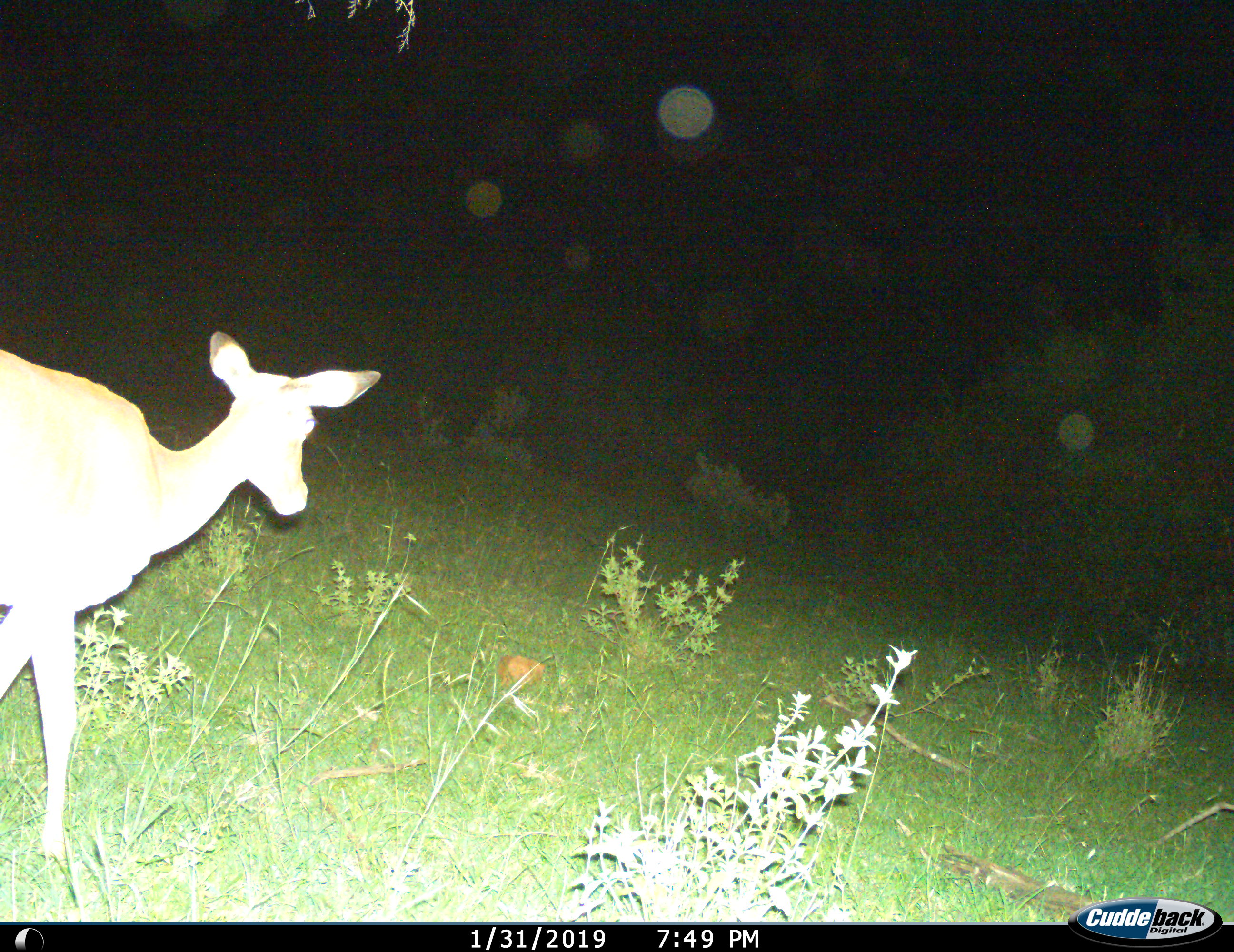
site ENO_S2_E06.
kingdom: Animalia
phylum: Chordata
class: Mammalia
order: Artiodactyla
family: Bovidae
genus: Aepyceros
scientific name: Aepyceros melampus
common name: impala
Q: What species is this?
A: Impala (Aepyceros melampus).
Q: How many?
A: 1.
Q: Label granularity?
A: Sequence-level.